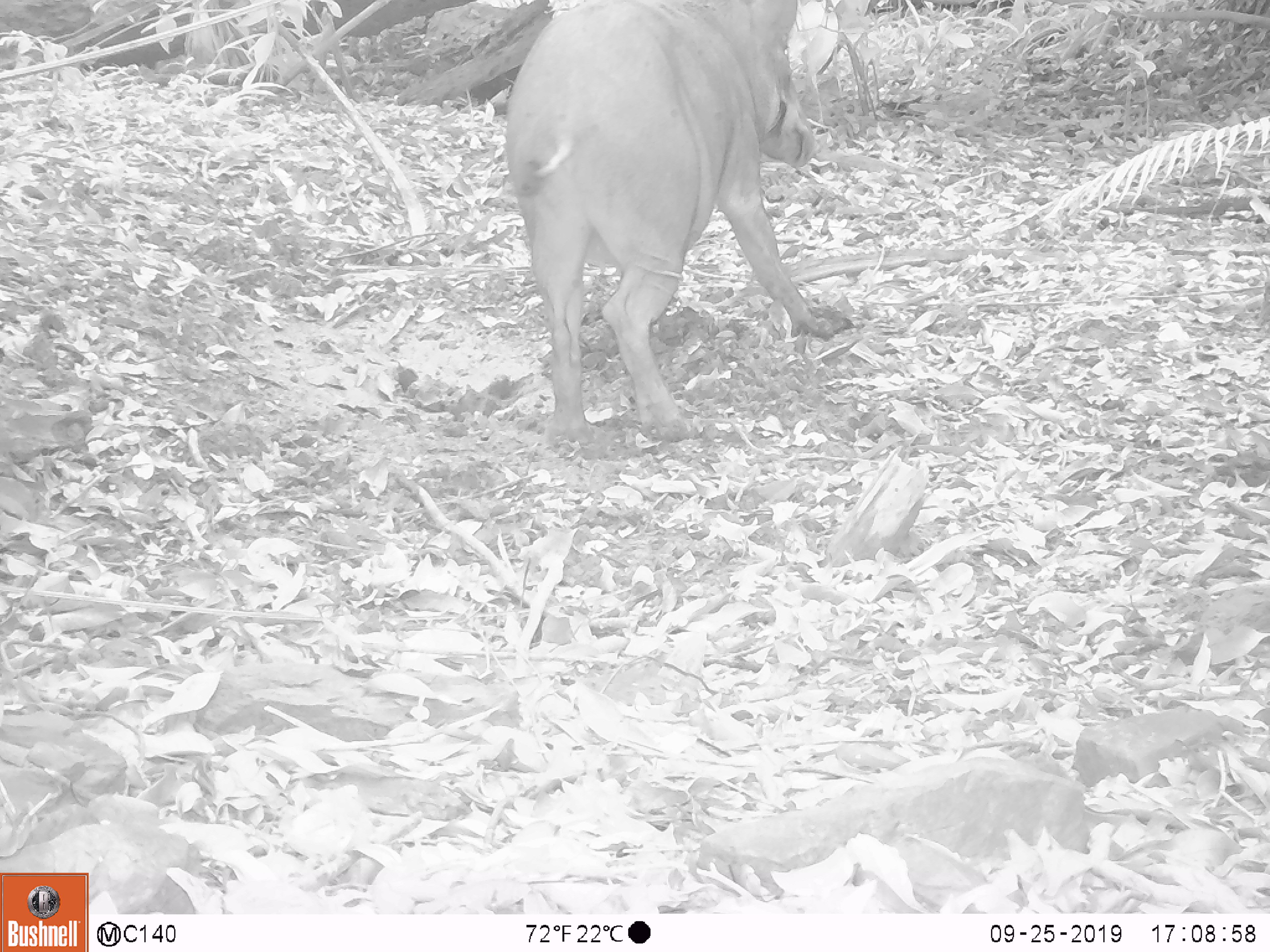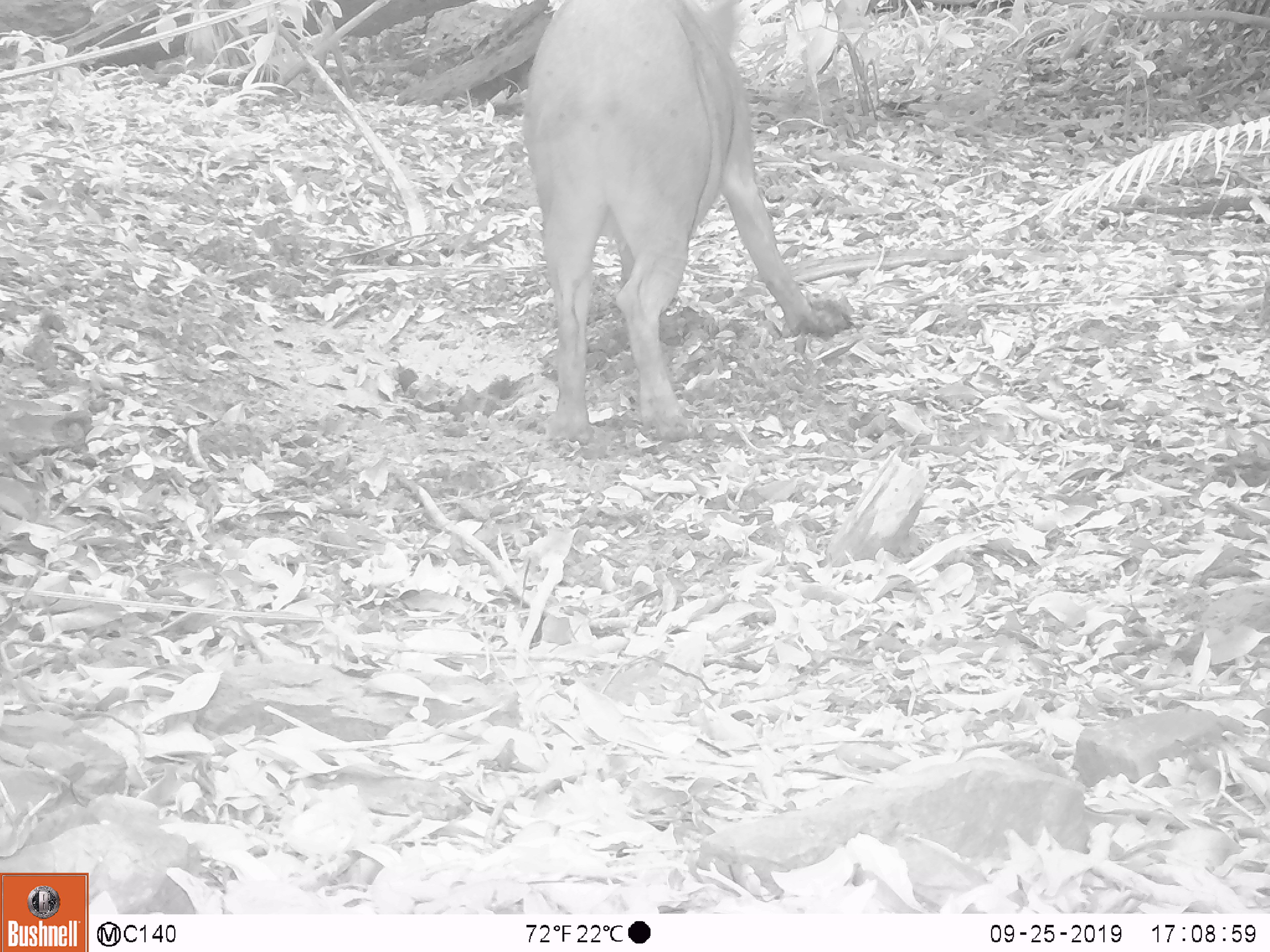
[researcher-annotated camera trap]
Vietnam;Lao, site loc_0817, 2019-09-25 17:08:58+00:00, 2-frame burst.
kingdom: Animalia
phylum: Chordata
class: Mammalia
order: Artiodactyla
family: Suidae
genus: Sus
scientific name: Sus scrofa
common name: eurasian wild pig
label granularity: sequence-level